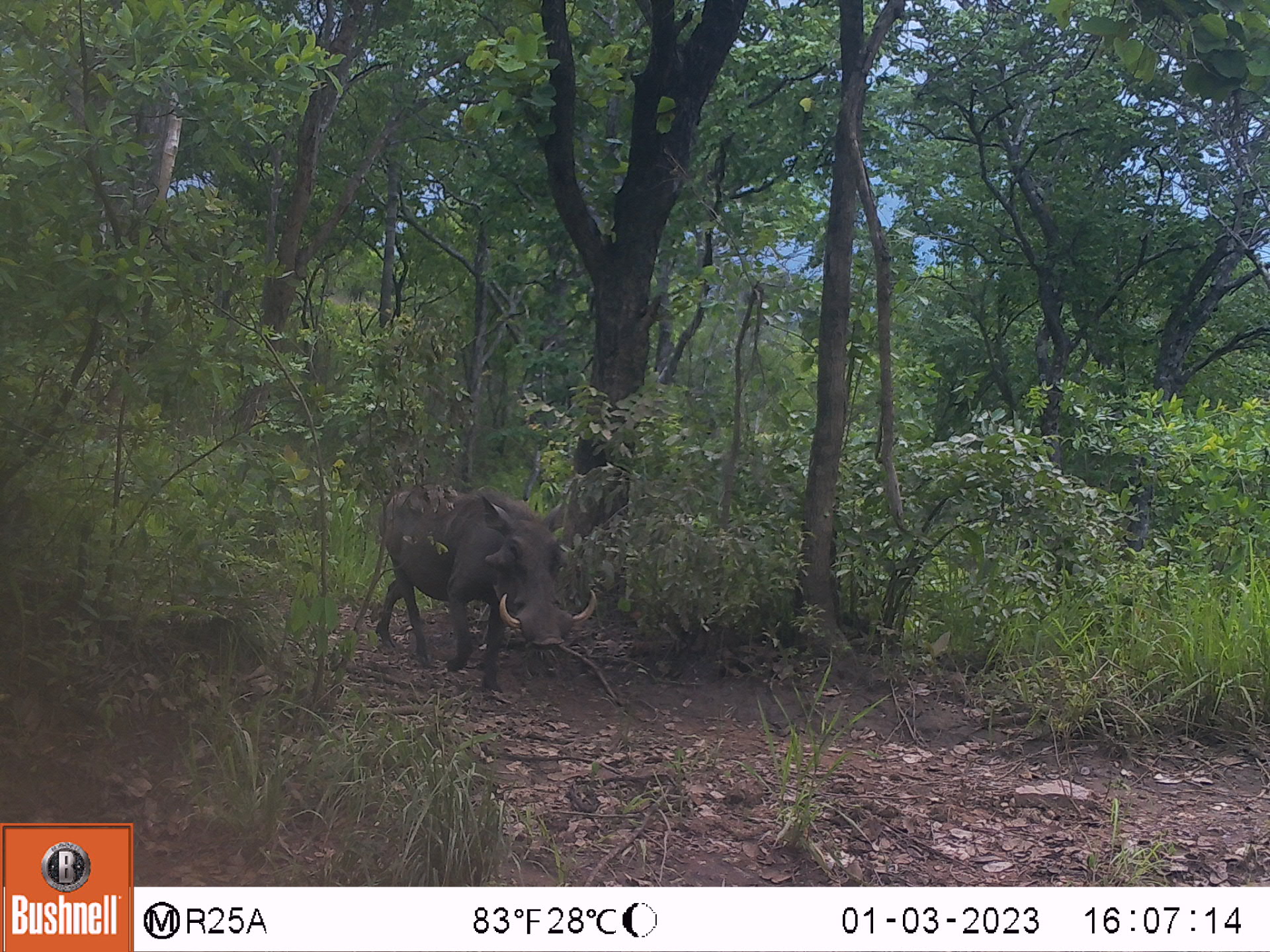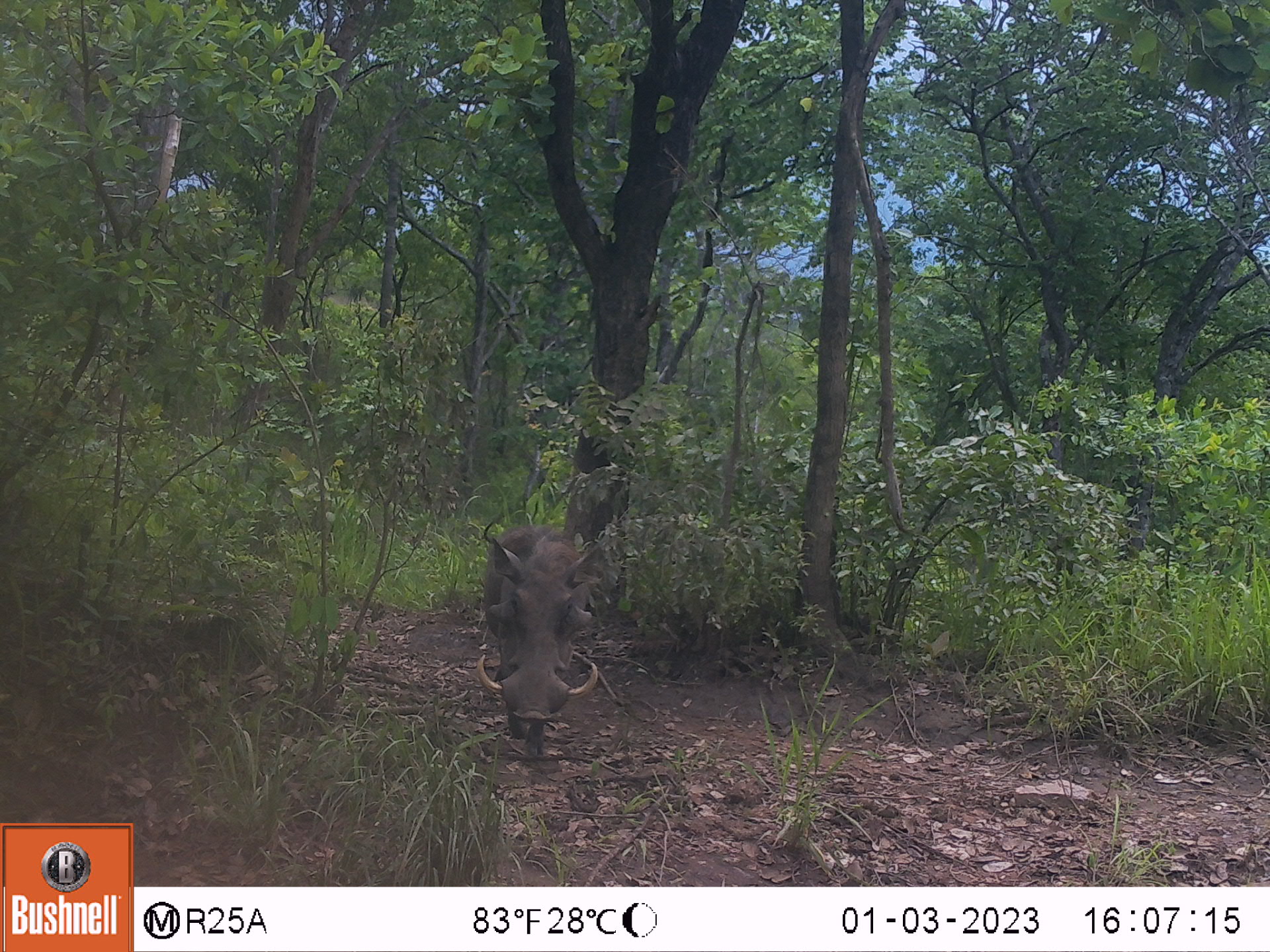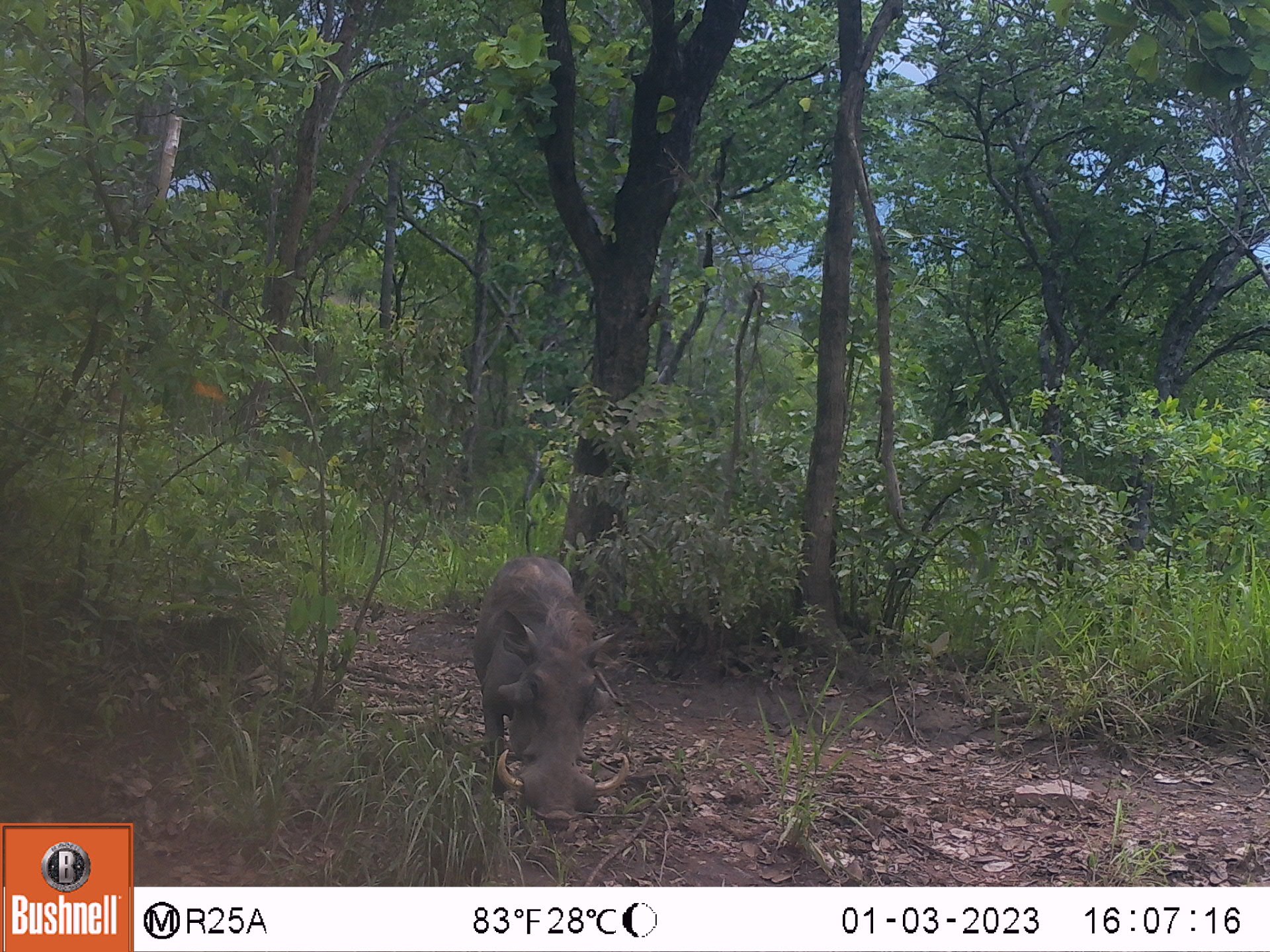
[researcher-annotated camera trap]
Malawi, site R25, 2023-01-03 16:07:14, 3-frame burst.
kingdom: Animalia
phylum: Chordata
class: Mammalia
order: Artiodactyla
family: Suidae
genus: Phacochoerus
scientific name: Phacochoerus africanus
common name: common warthog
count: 1